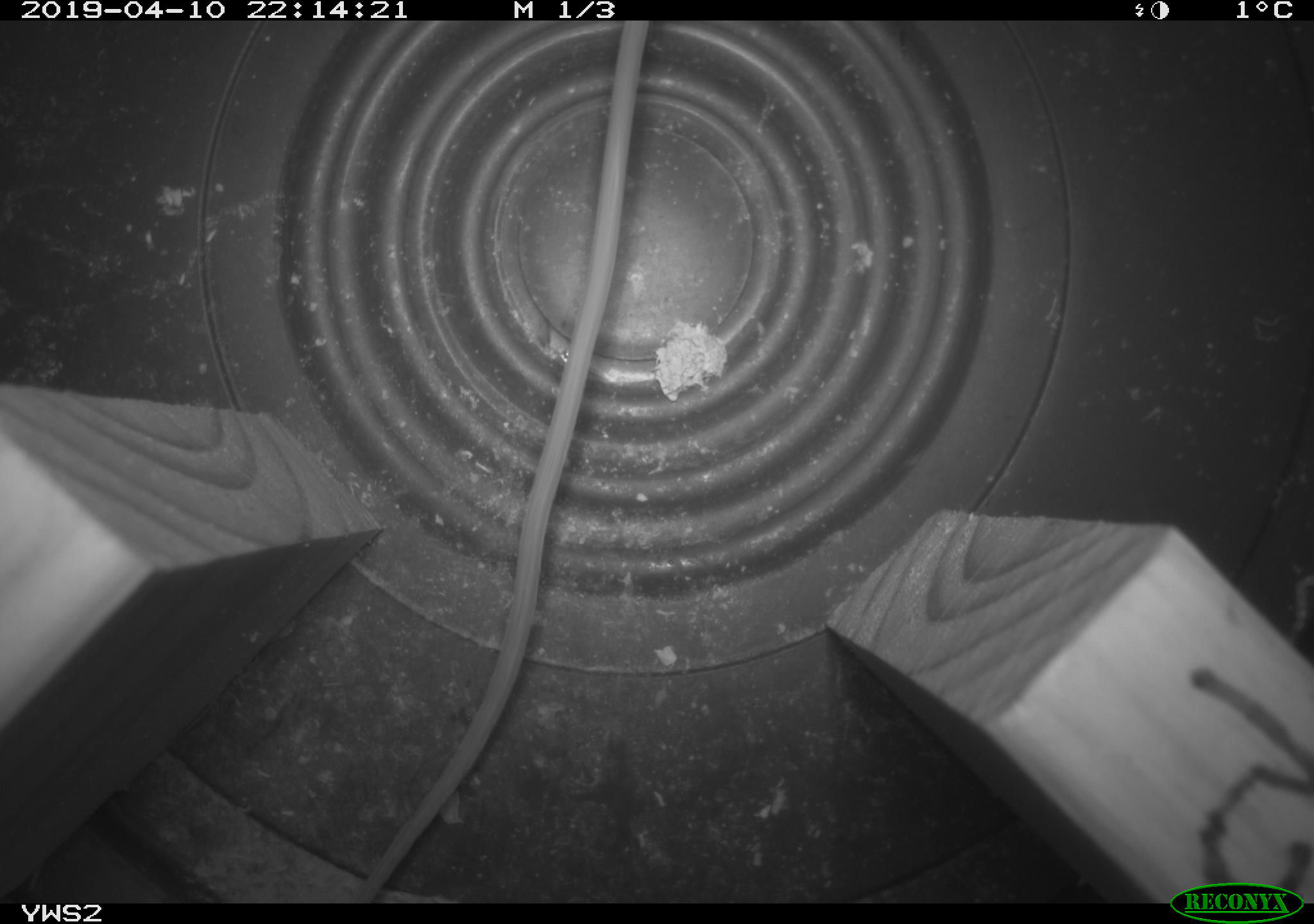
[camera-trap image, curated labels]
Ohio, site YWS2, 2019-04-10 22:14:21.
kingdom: Animalia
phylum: Chordata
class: Mammalia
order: Rodentia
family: Zapodidae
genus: Napaeozapus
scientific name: Napaeozapus insignis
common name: woodland jumping mouse